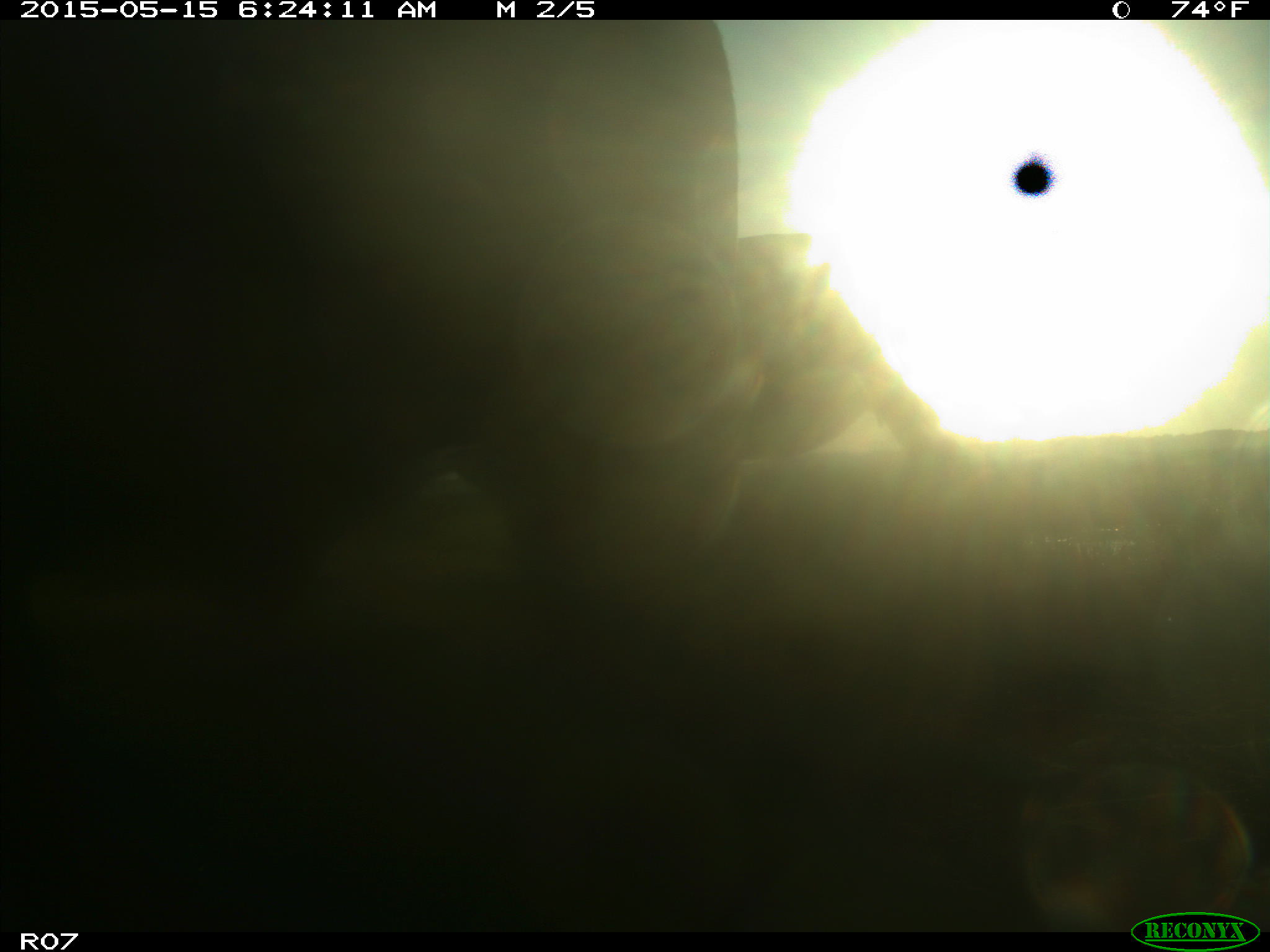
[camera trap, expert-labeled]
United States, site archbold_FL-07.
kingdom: Animalia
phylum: Chordata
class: Mammalia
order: Artiodactyla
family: Bovidae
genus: Bos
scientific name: Bos taurus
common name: domestic cow